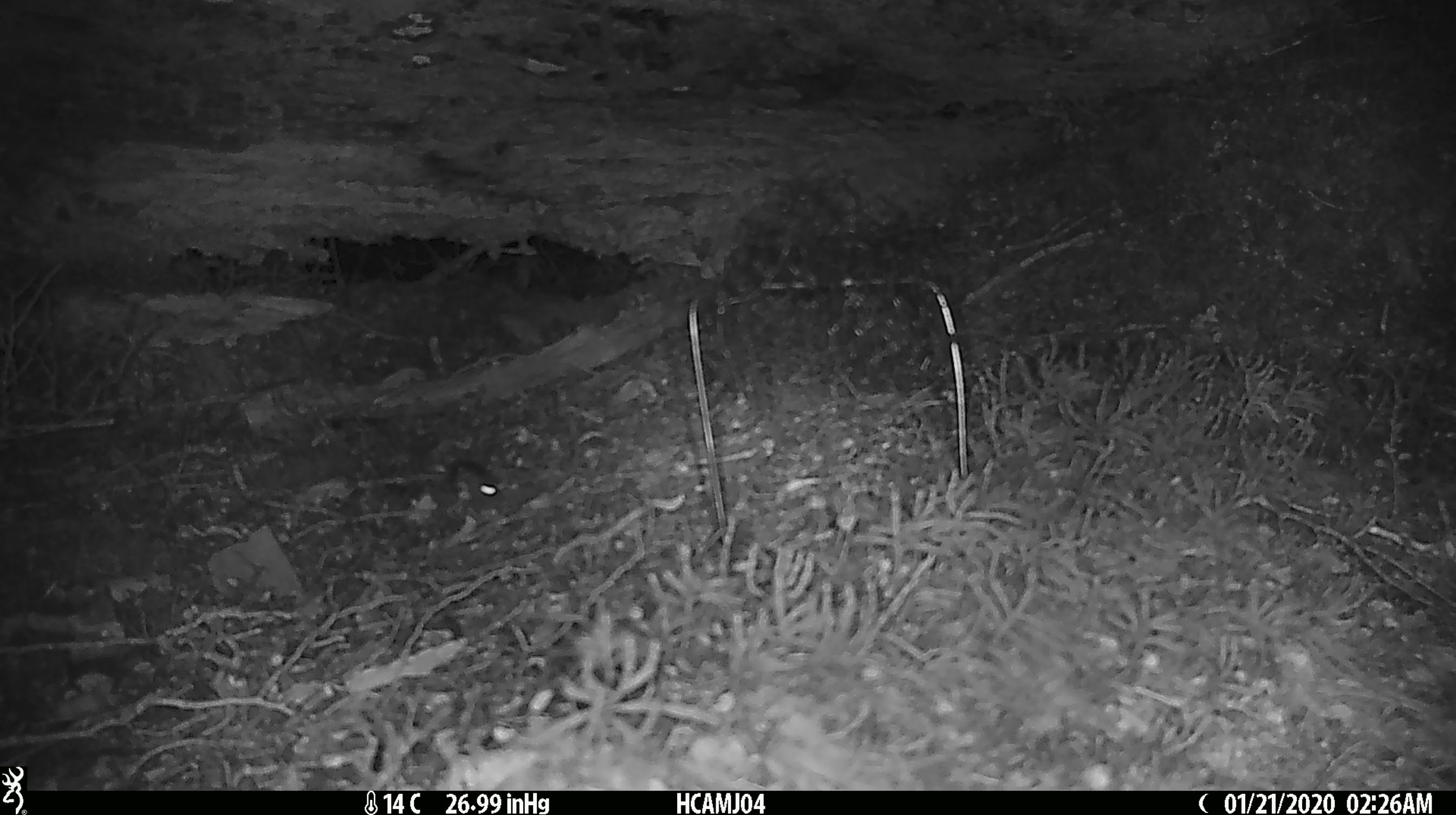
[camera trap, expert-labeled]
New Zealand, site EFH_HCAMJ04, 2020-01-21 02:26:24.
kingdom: Animalia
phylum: Chordata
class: Mammalia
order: Rodentia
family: Muridae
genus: Mus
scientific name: Mus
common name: mouse